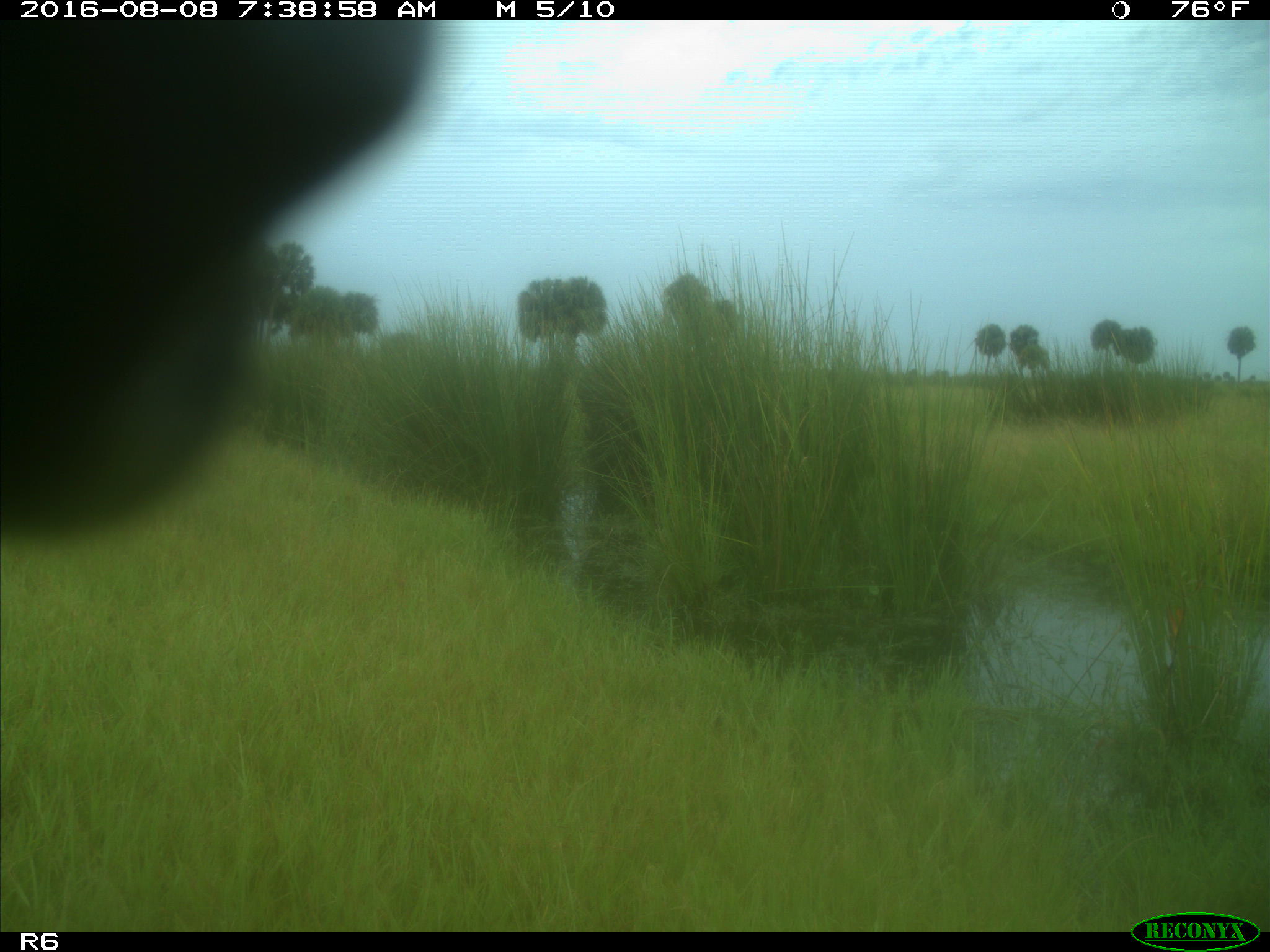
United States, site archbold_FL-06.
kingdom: Animalia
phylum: Chordata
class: Mammalia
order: Artiodactyla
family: Bovidae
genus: Bos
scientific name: Bos taurus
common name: domestic cow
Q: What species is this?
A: Bos taurus (domestic cow).